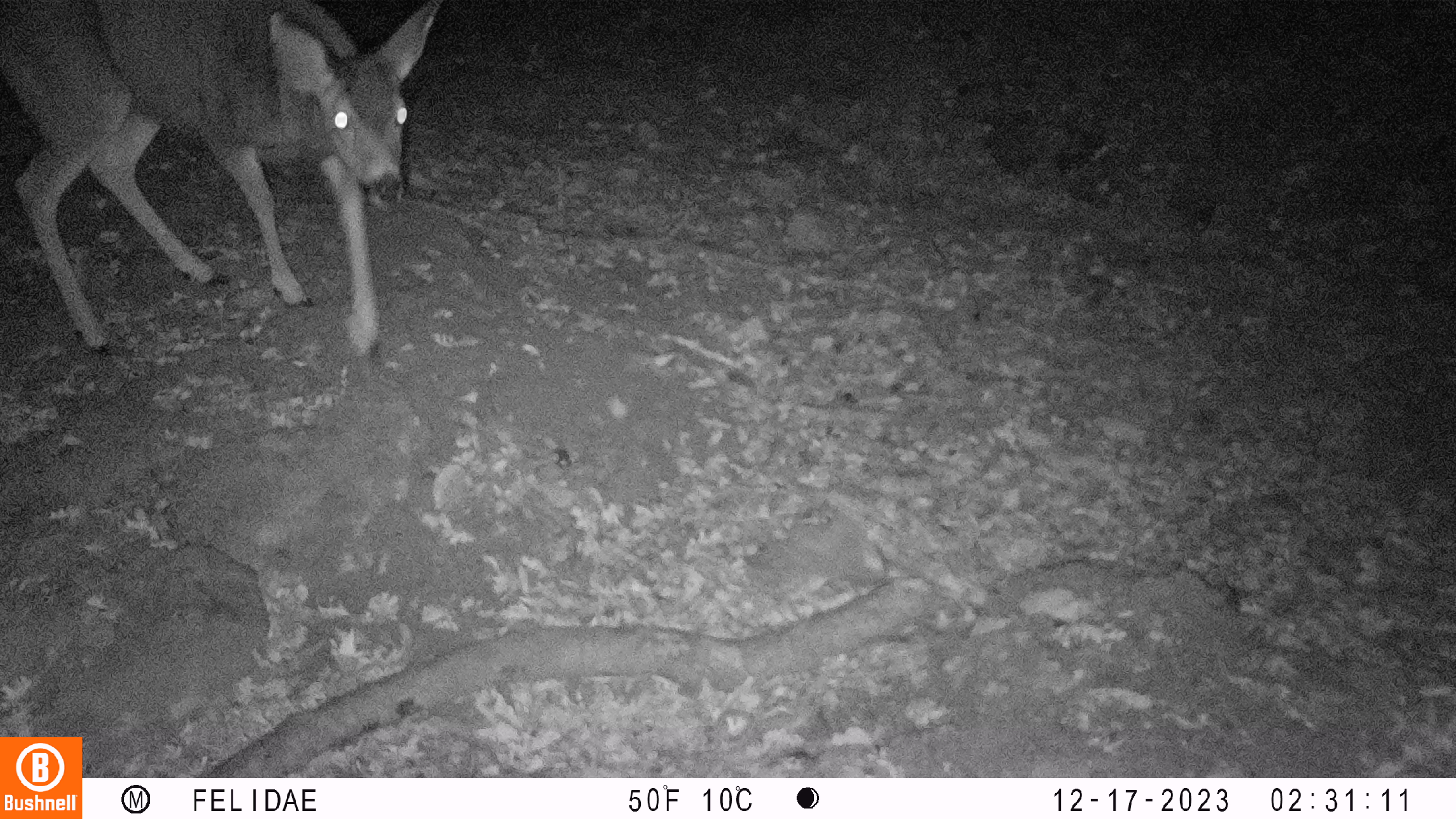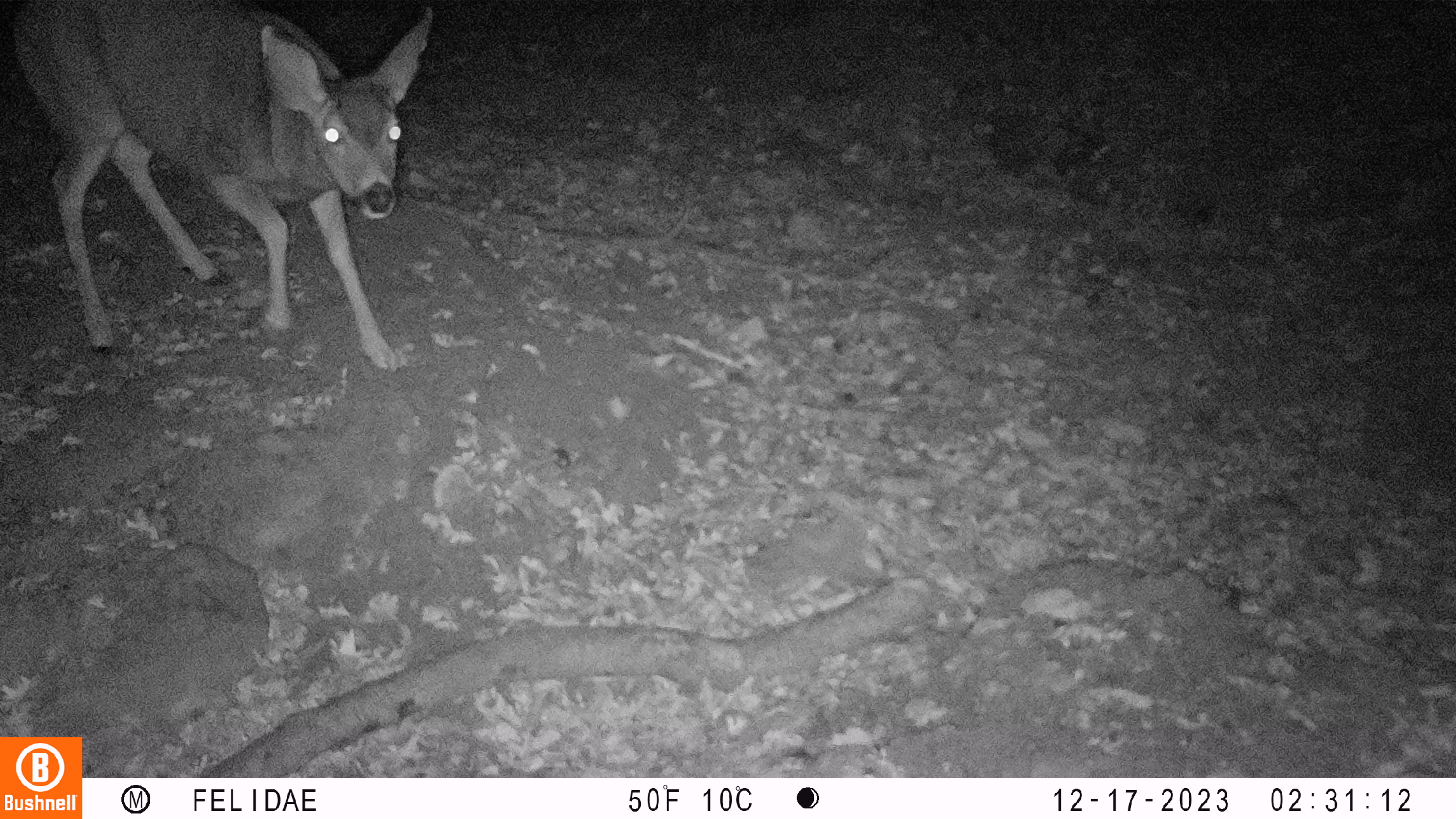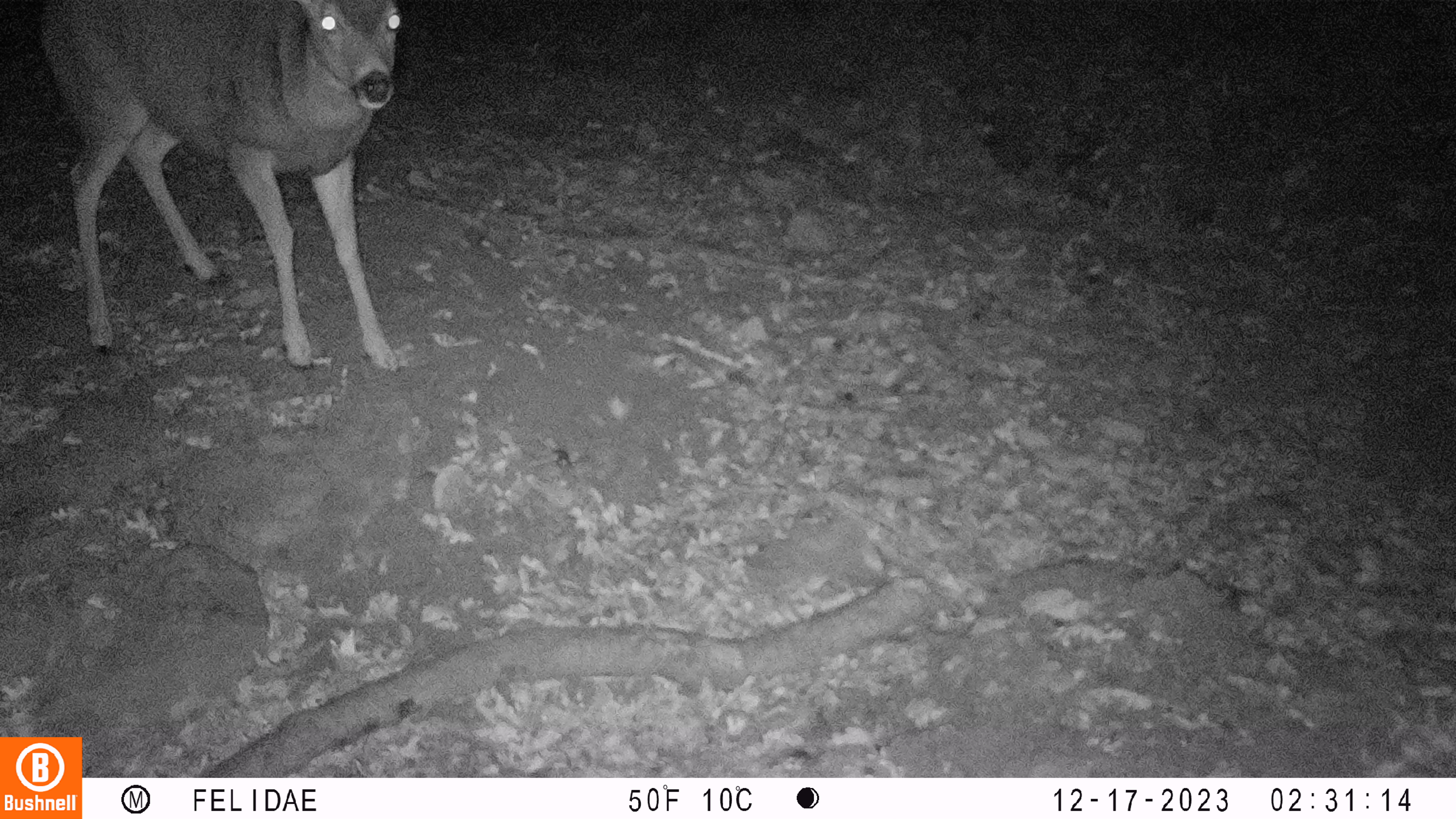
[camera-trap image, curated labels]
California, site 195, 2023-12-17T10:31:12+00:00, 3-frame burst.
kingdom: Animalia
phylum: Chordata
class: Mammalia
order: Artiodactyla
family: Cervidae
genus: Odocoileus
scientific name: Odocoileus hemionus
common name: mule deer